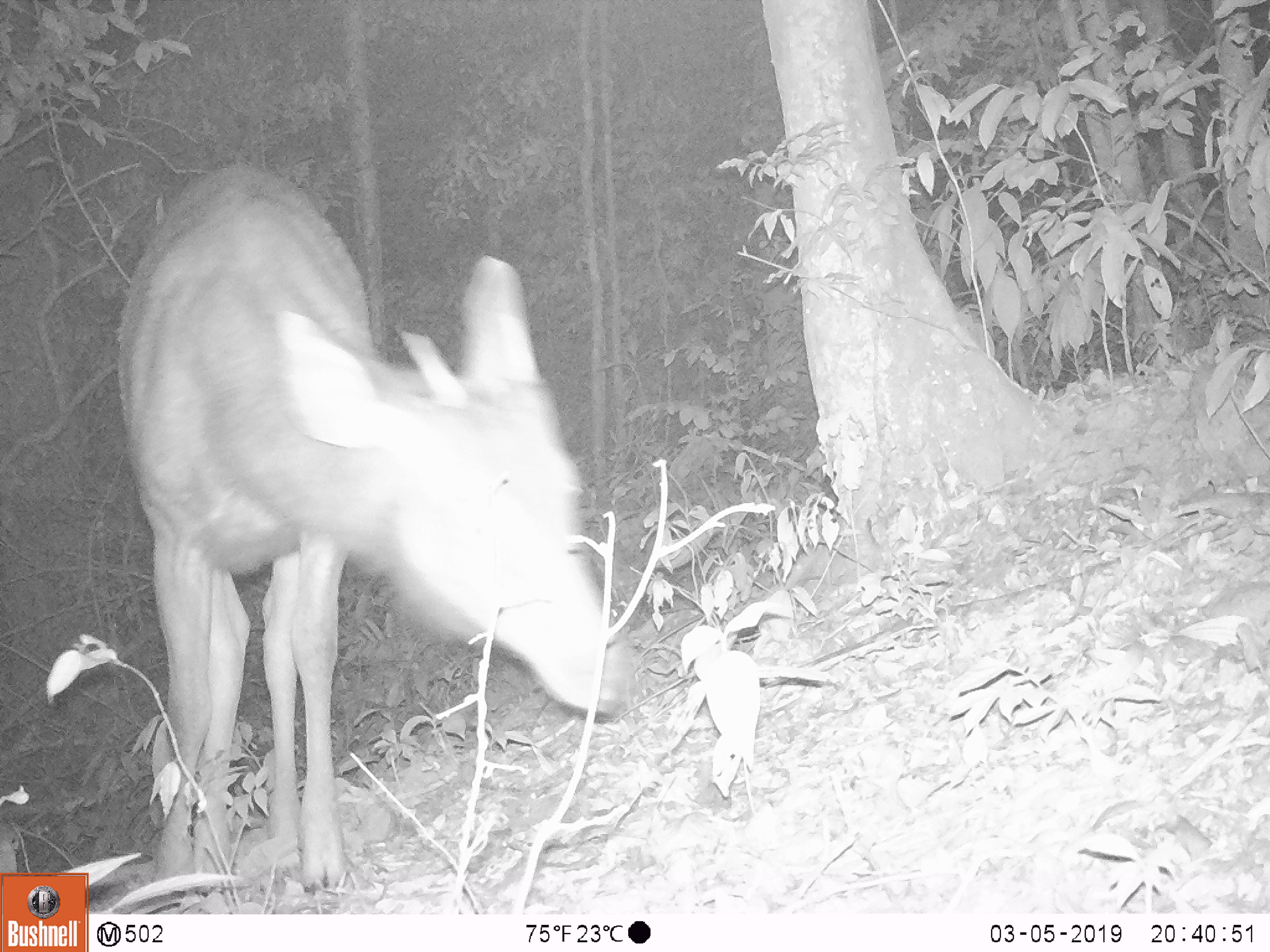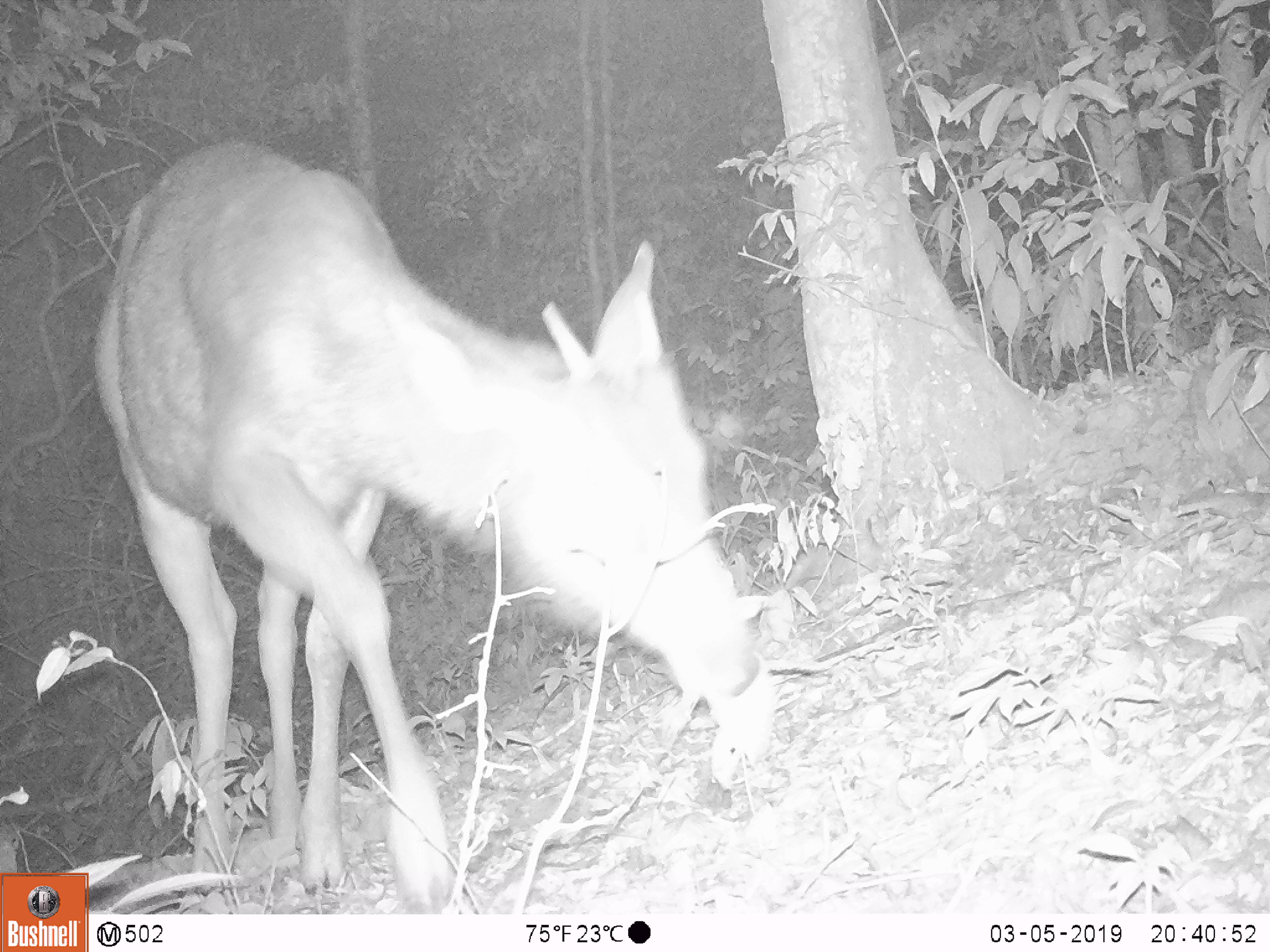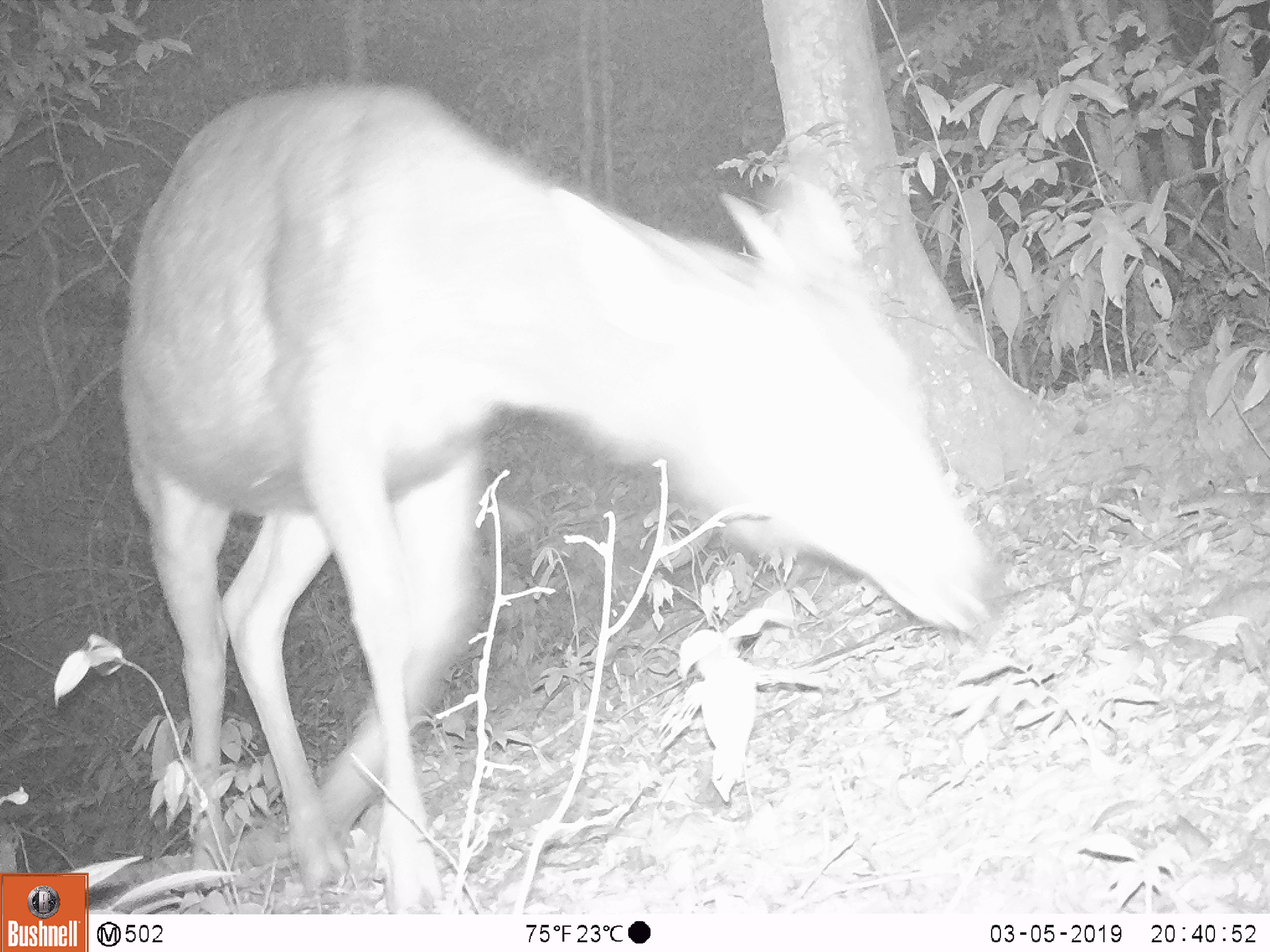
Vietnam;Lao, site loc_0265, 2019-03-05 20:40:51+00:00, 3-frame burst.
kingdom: Animalia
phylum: Chordata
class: Mammalia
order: Artiodactyla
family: Cervidae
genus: Rusa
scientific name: Rusa unicolor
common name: sambar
Sambar (Rusa unicolor). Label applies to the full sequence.